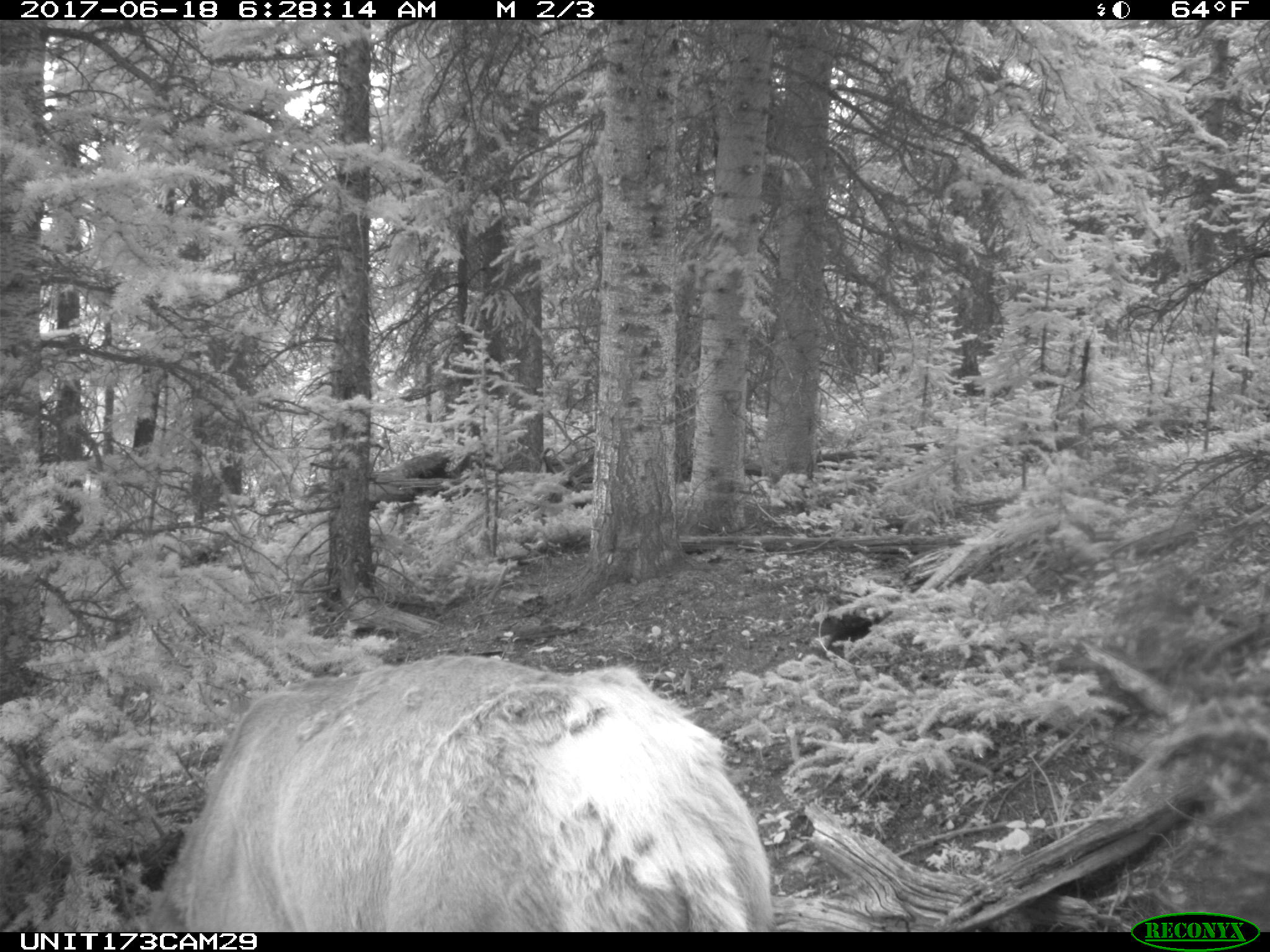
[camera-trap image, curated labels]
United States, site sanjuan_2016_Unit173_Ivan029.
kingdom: Animalia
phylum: Chordata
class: Mammalia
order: Artiodactyla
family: Cervidae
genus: Cervus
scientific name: Cervus elaphus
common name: red deer